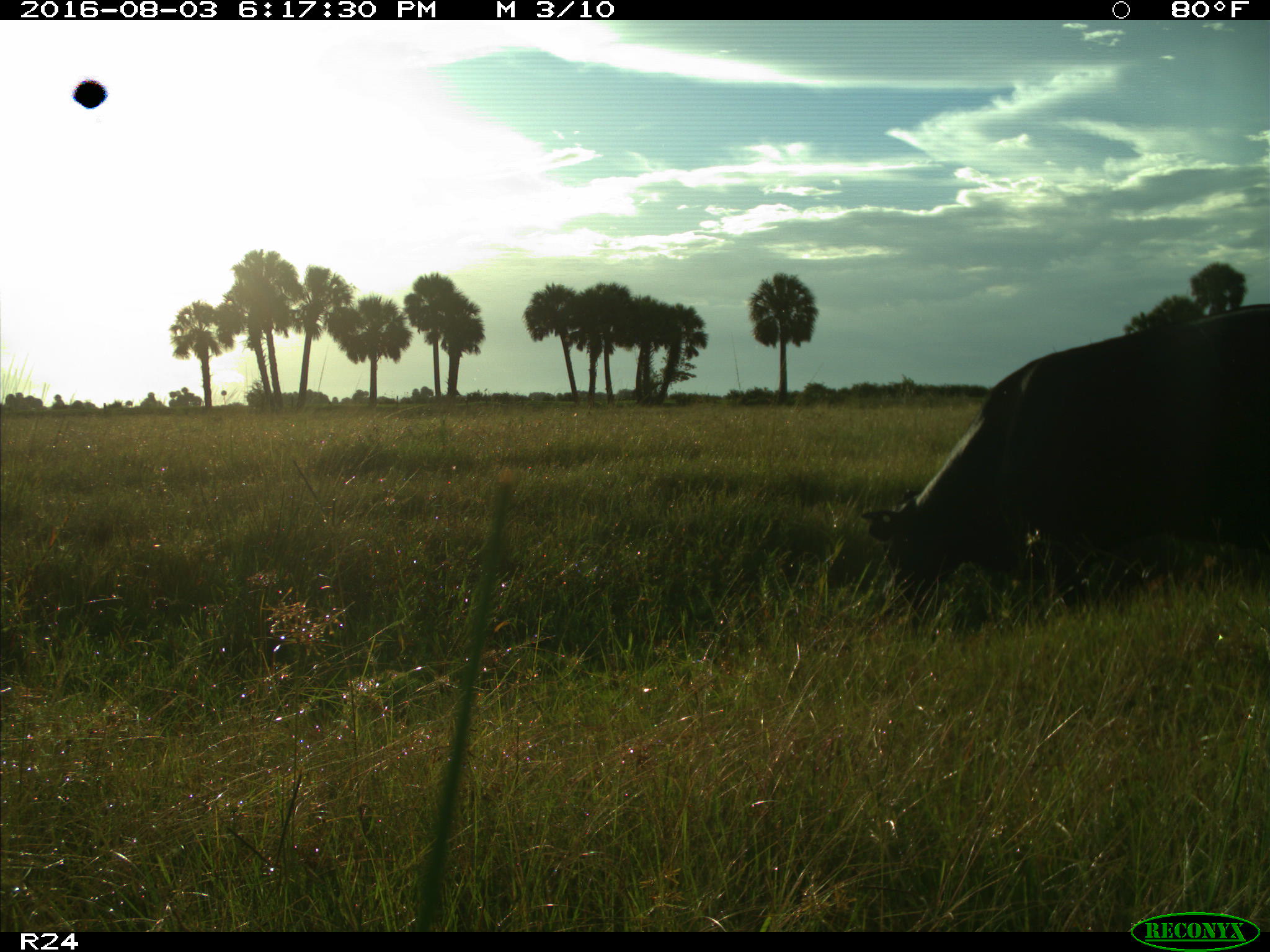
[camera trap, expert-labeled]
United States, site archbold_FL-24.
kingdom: Animalia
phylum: Chordata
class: Mammalia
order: Artiodactyla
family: Bovidae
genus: Bos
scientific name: Bos taurus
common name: domestic cow